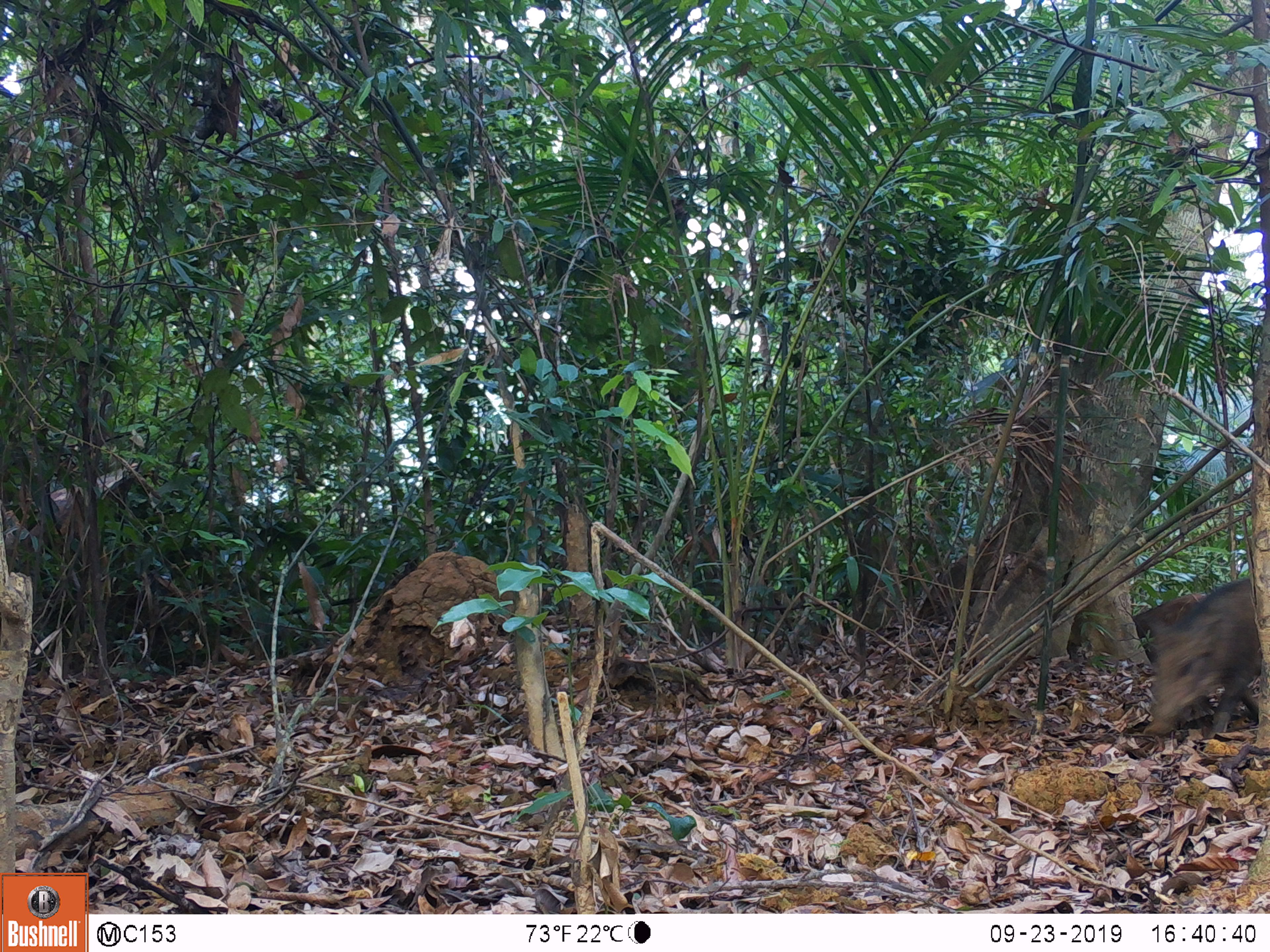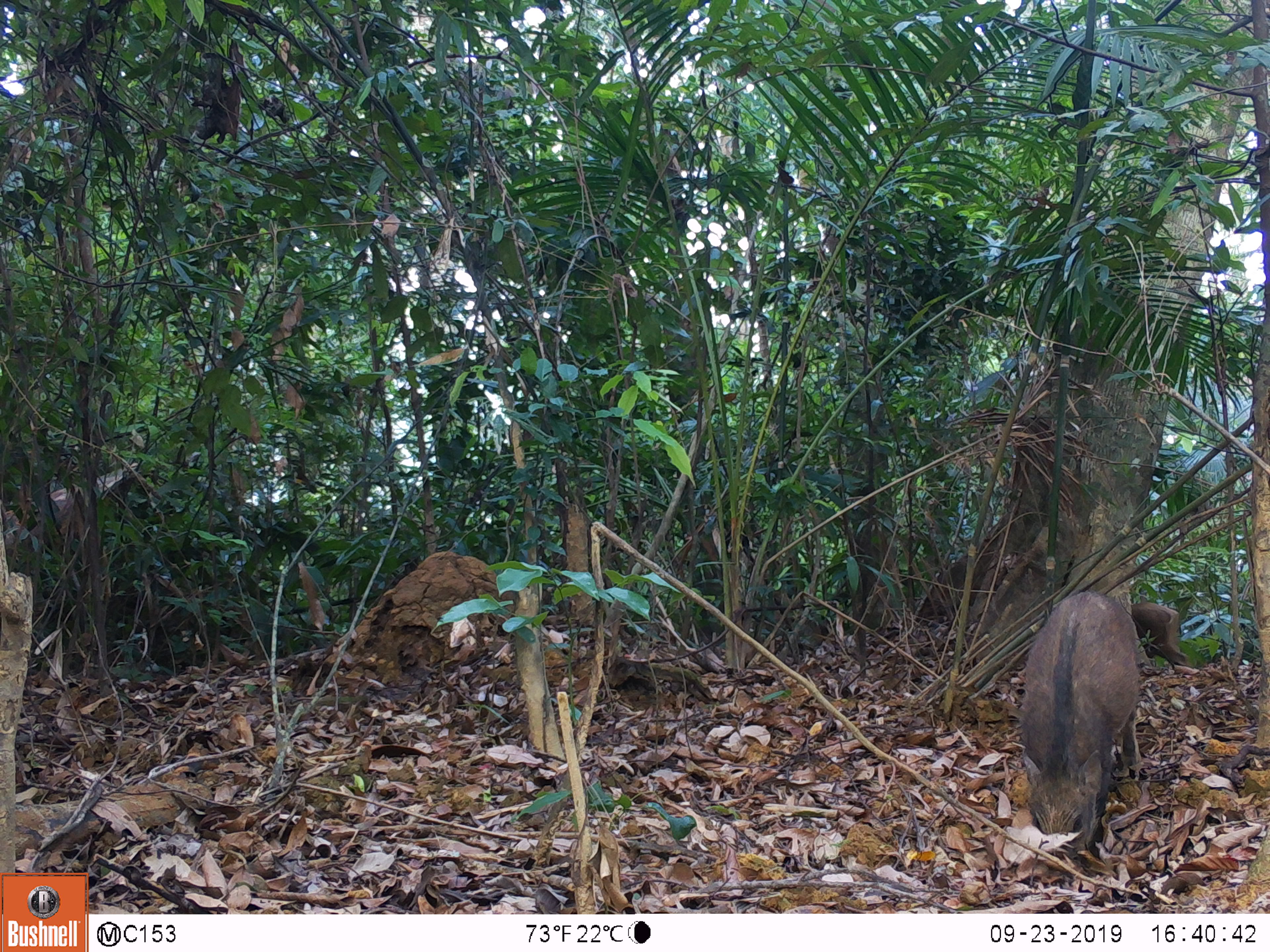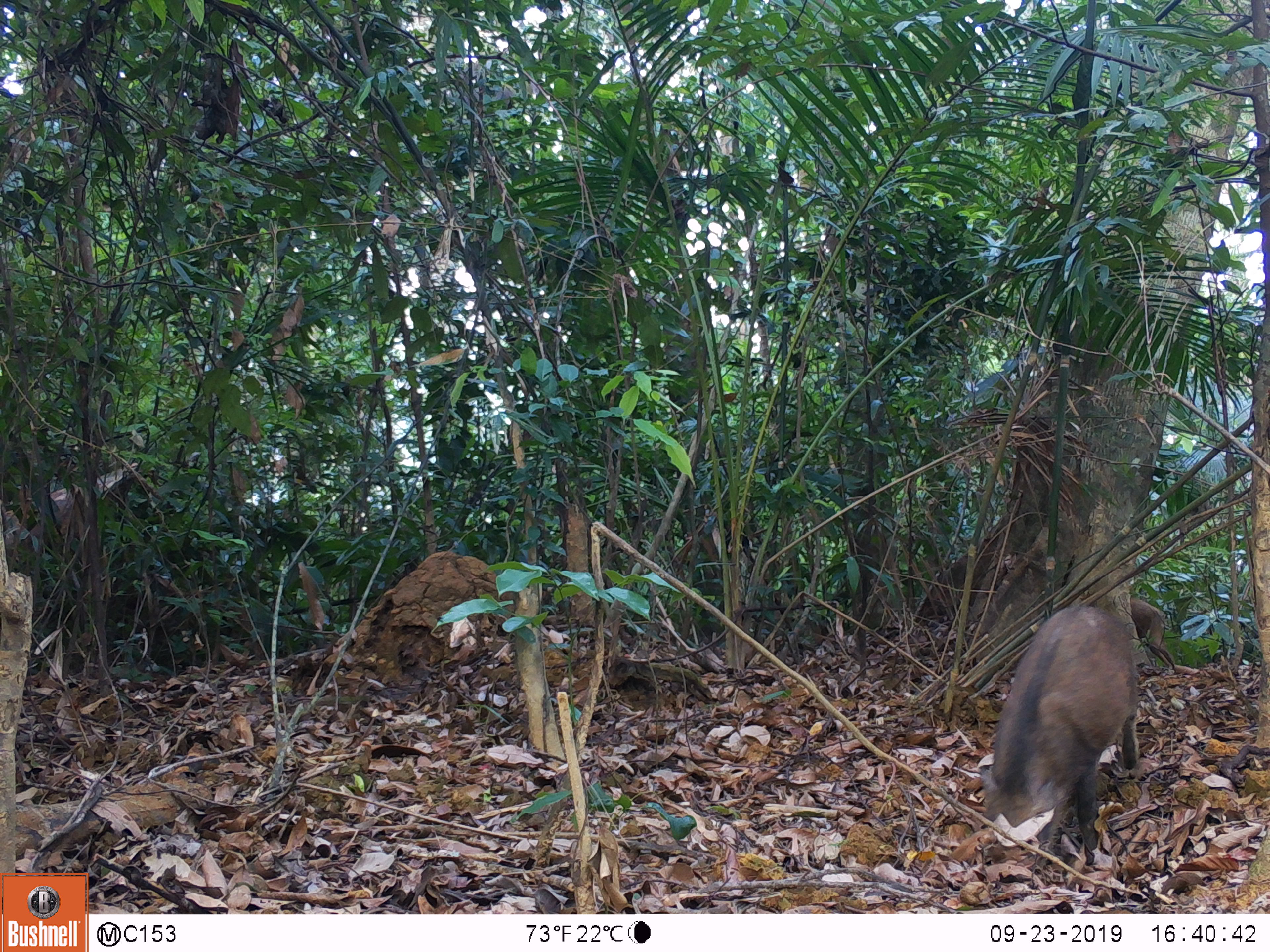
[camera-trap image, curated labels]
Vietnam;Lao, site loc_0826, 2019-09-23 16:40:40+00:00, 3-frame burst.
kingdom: Animalia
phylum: Chordata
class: Mammalia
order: Artiodactyla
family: Suidae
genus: Sus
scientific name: Sus scrofa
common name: eurasian wild pig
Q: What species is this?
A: Eurasian wild pig (Sus scrofa).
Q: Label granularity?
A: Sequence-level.